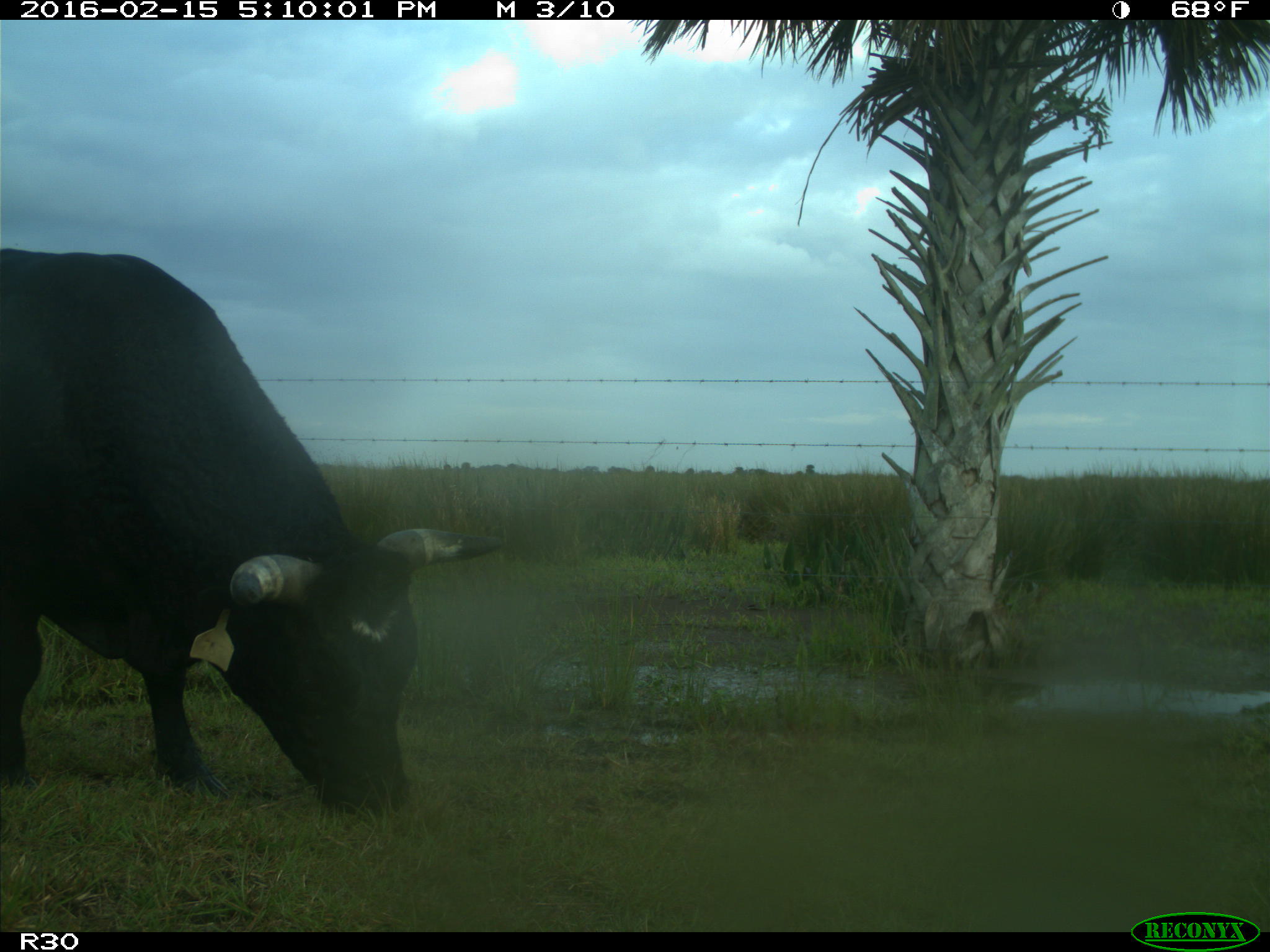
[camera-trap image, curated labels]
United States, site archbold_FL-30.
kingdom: Animalia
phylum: Chordata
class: Mammalia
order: Artiodactyla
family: Bovidae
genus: Bos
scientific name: Bos taurus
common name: domestic cow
Bos taurus (domestic cow).